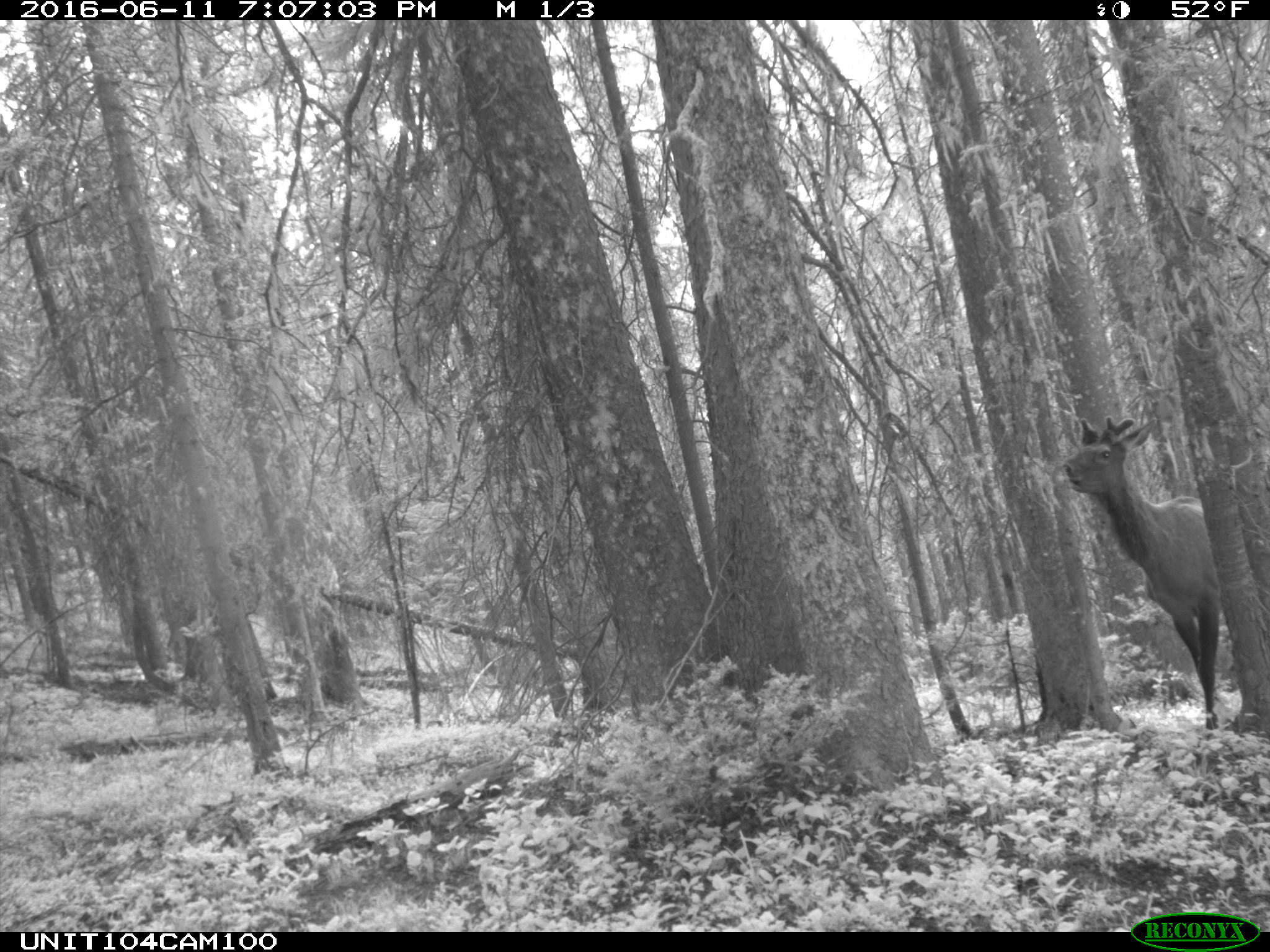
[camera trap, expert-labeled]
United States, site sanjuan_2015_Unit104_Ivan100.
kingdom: Animalia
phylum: Chordata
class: Mammalia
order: Artiodactyla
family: Cervidae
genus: Cervus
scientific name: Cervus elaphus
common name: red deer